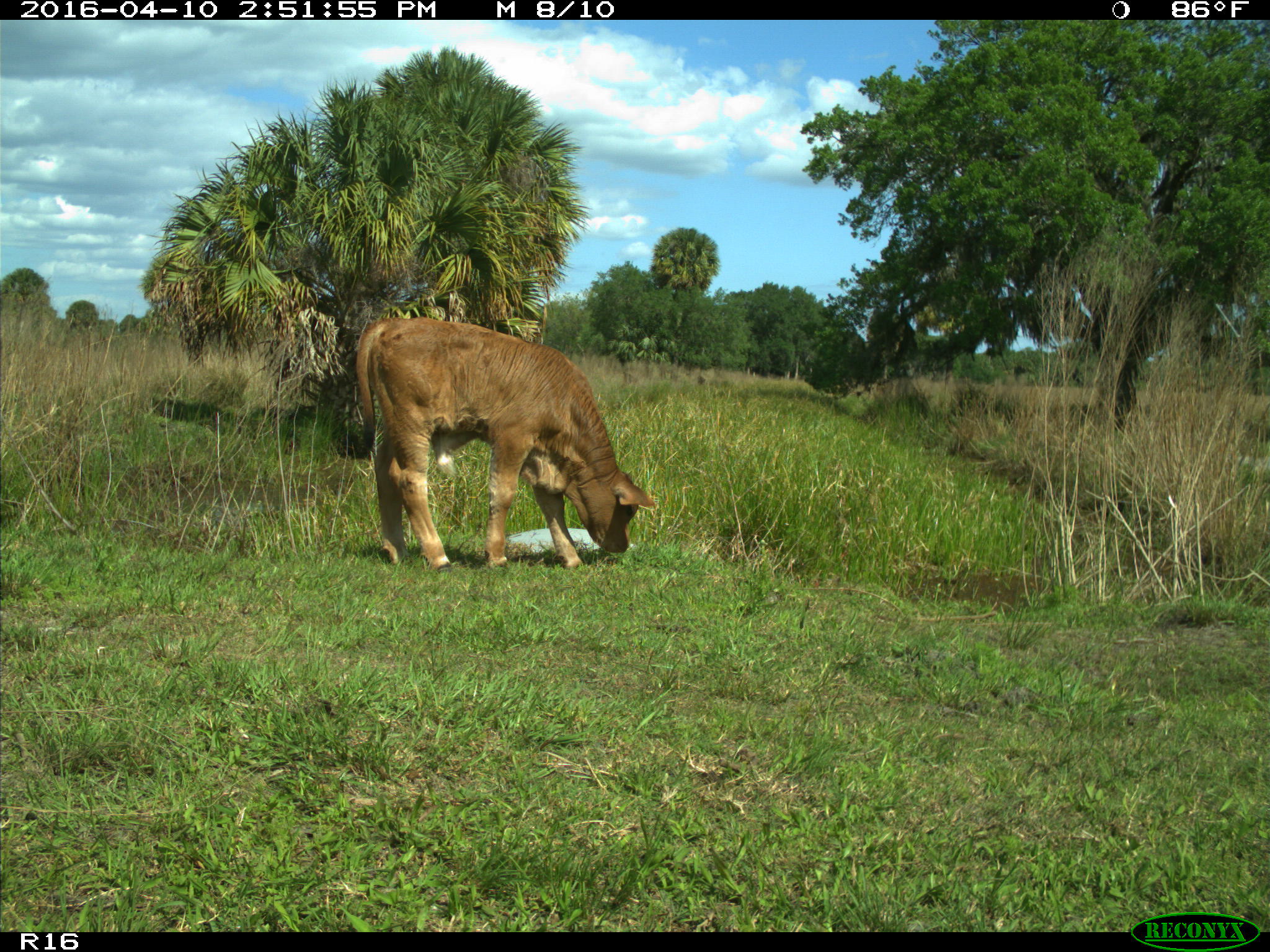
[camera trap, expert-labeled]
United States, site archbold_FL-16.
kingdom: Animalia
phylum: Chordata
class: Mammalia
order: Artiodactyla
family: Bovidae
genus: Bos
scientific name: Bos taurus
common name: domestic cow